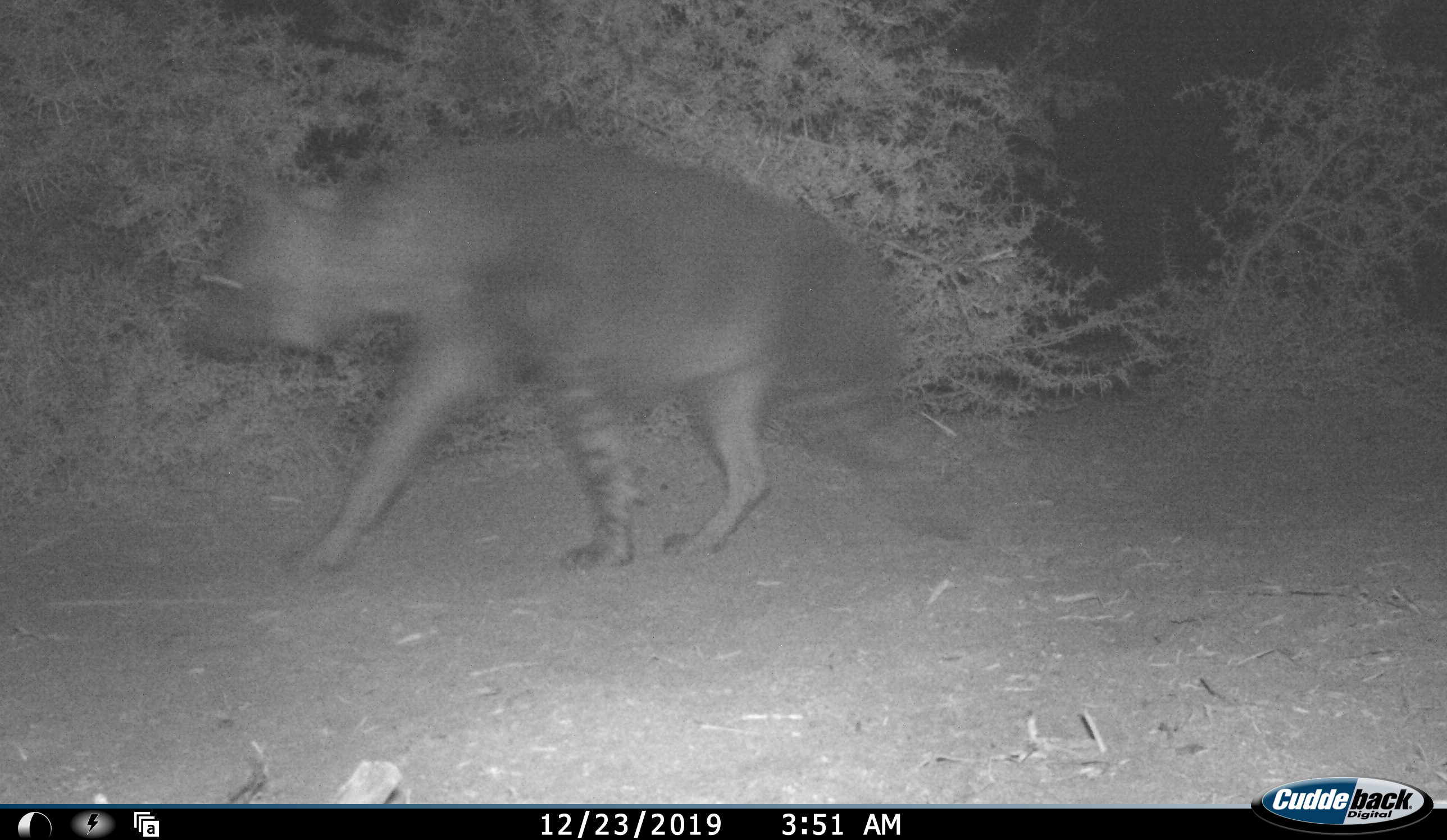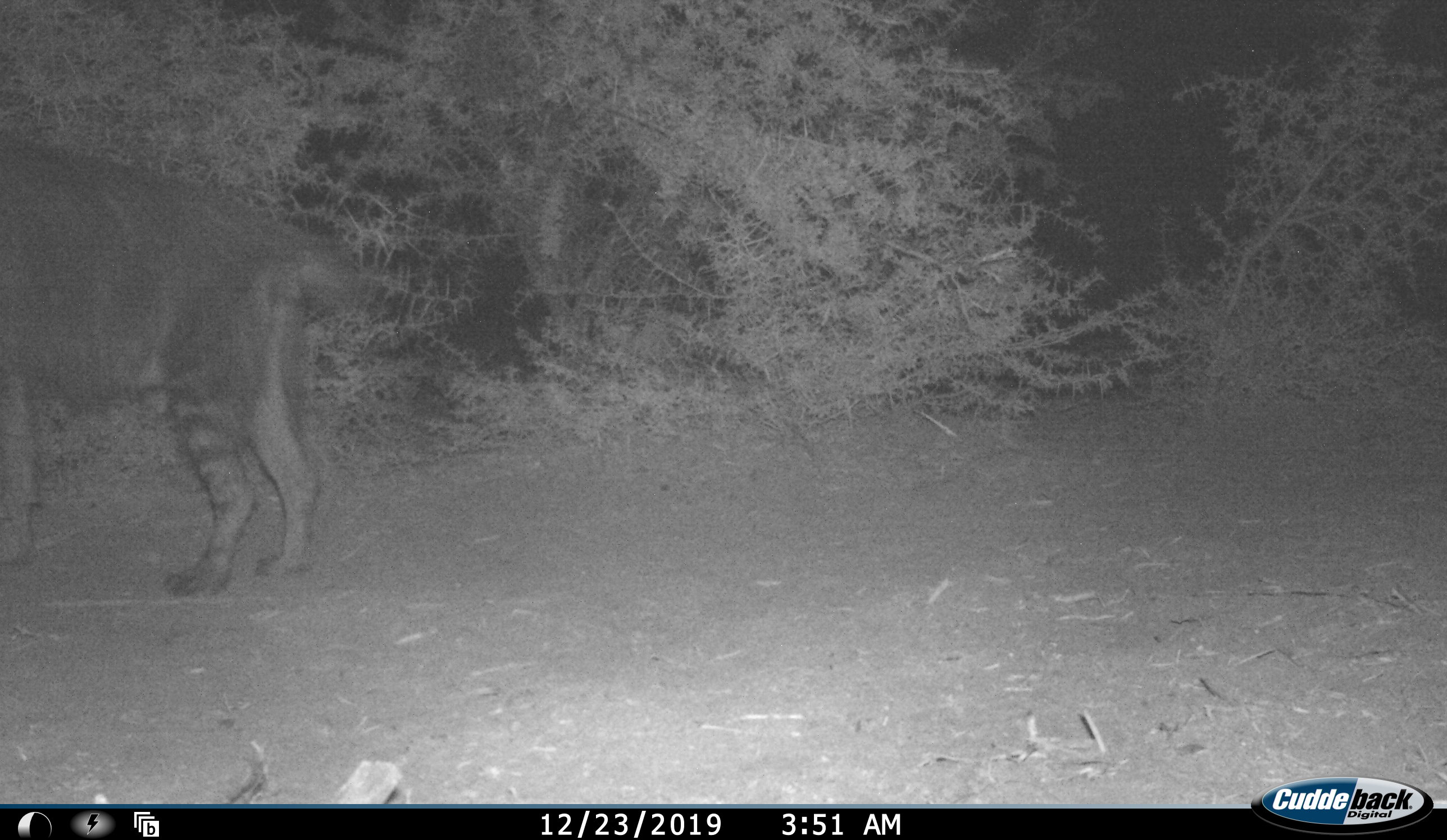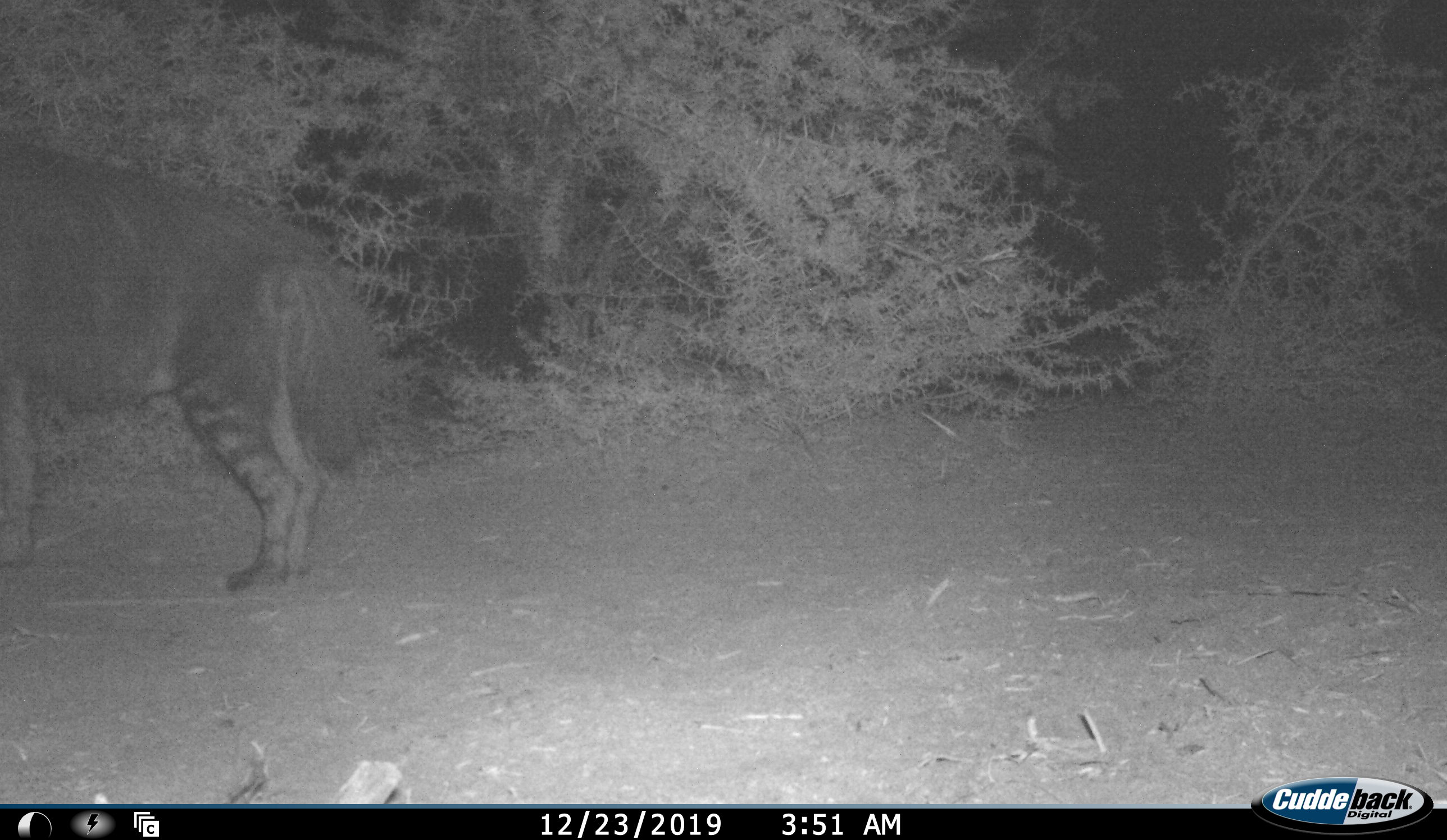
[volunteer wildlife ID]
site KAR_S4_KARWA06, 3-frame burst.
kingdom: Animalia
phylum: Chordata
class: Mammalia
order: Carnivora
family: Hyaenidae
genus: Parahyaena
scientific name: Parahyaena brunnea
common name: brown hyena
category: hyenabrown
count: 1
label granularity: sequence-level